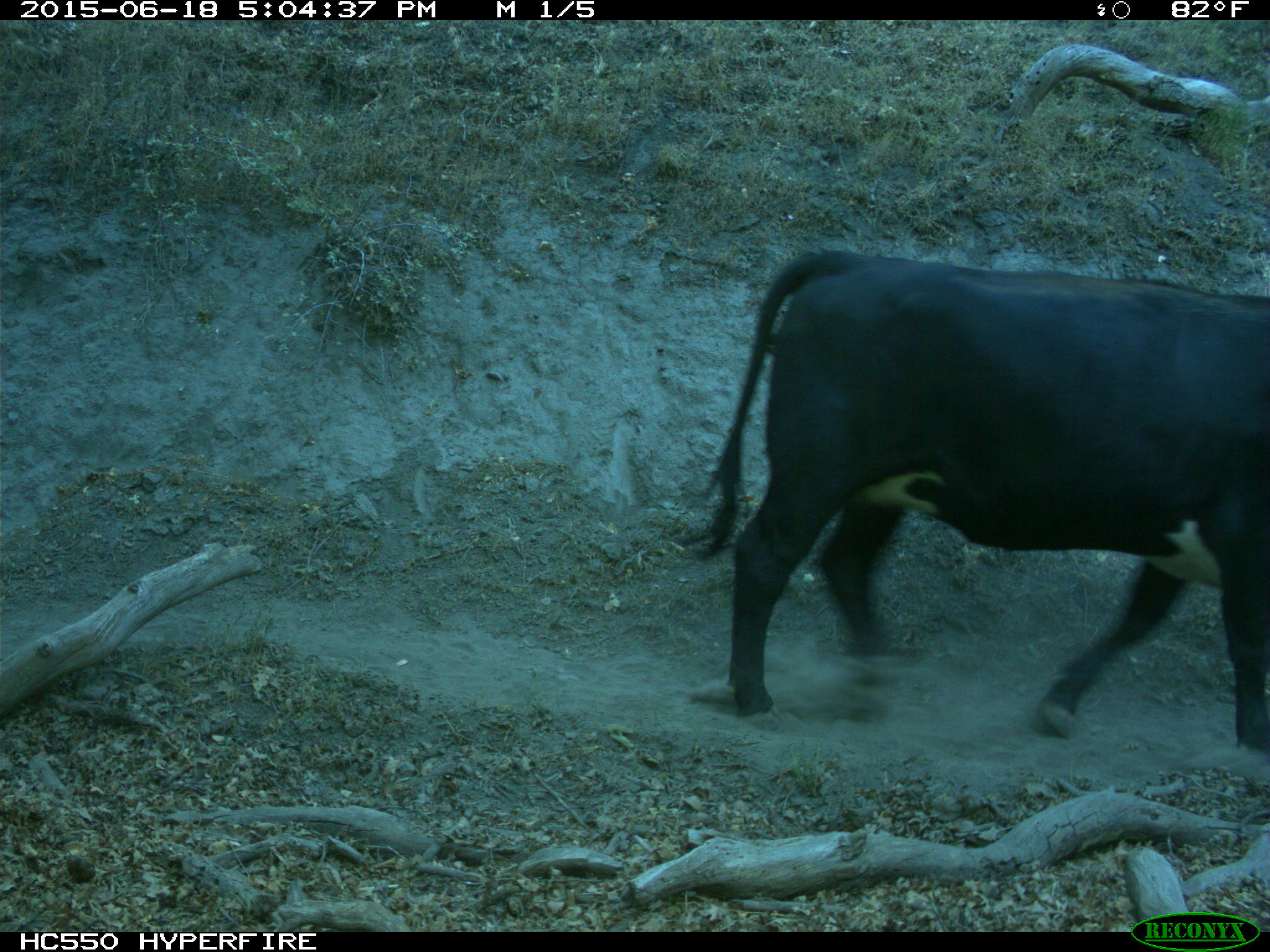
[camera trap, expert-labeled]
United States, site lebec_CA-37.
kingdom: Animalia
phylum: Chordata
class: Mammalia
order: Artiodactyla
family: Bovidae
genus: Bos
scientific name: Bos taurus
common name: domestic cow